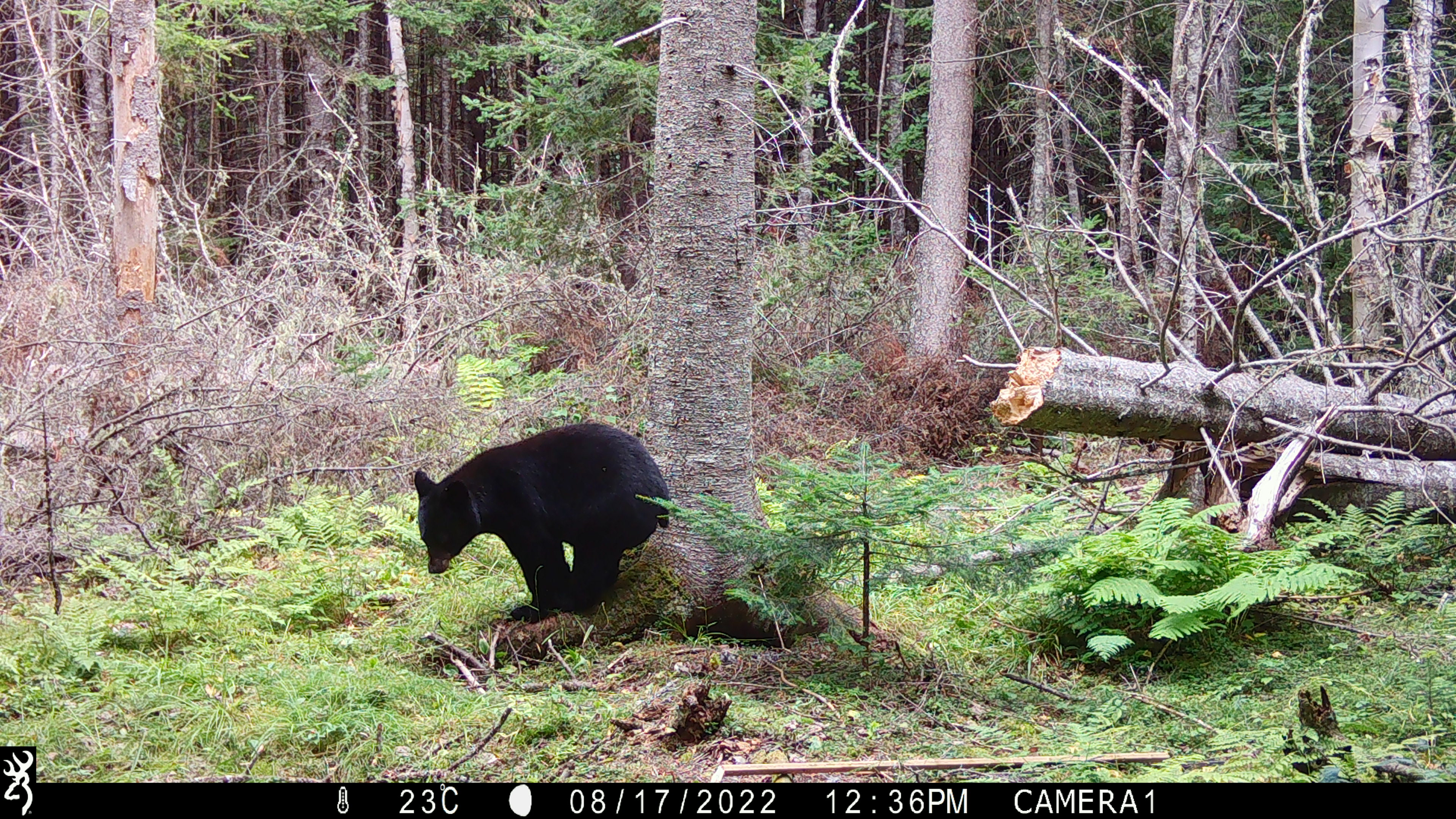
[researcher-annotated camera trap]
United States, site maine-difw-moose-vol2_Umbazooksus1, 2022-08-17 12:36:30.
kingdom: Animalia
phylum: Chordata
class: Mammalia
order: Carnivora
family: Ursidae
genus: Ursus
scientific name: Ursus americanus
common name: black bear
Black bear (Ursus americanus).